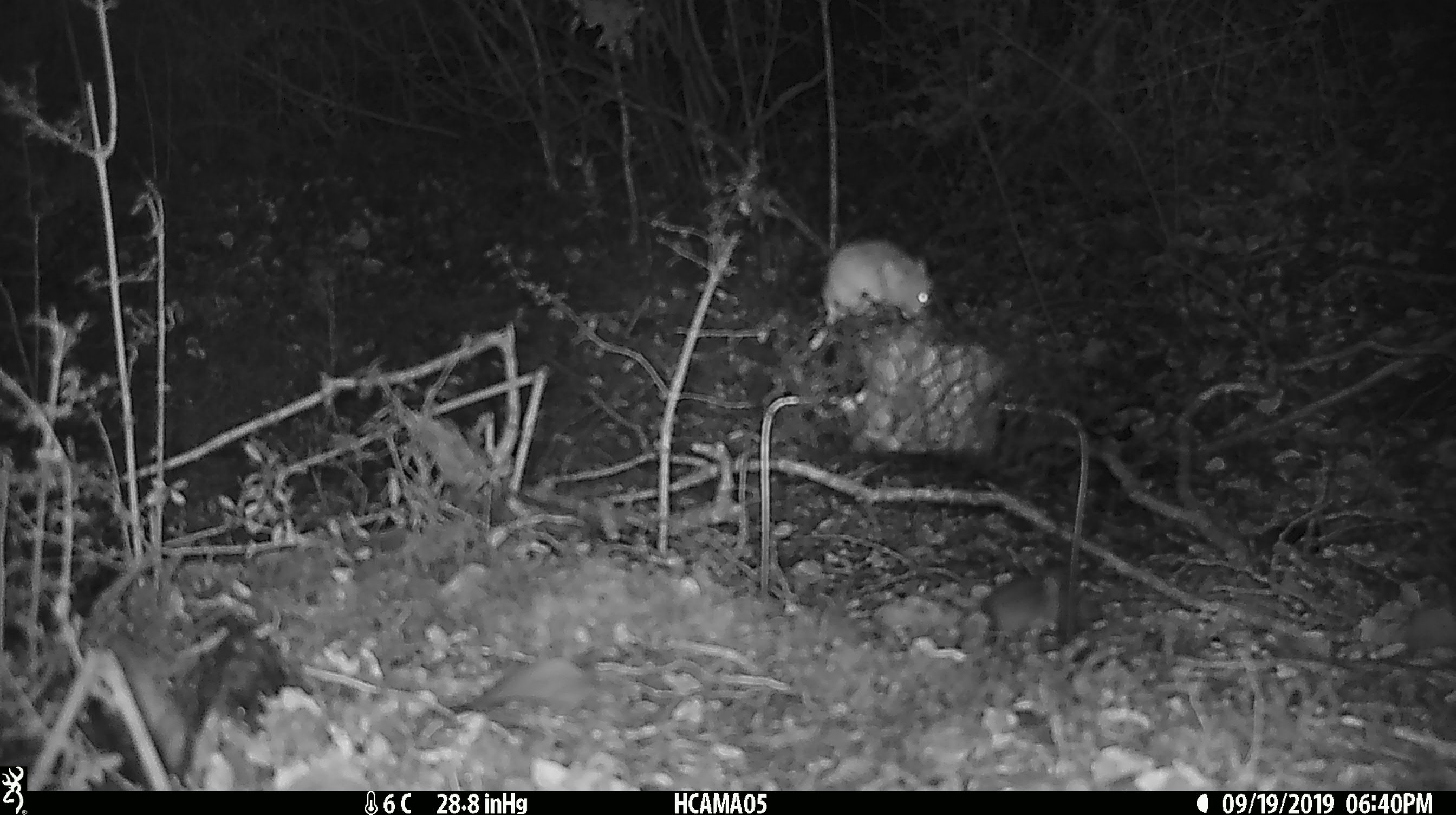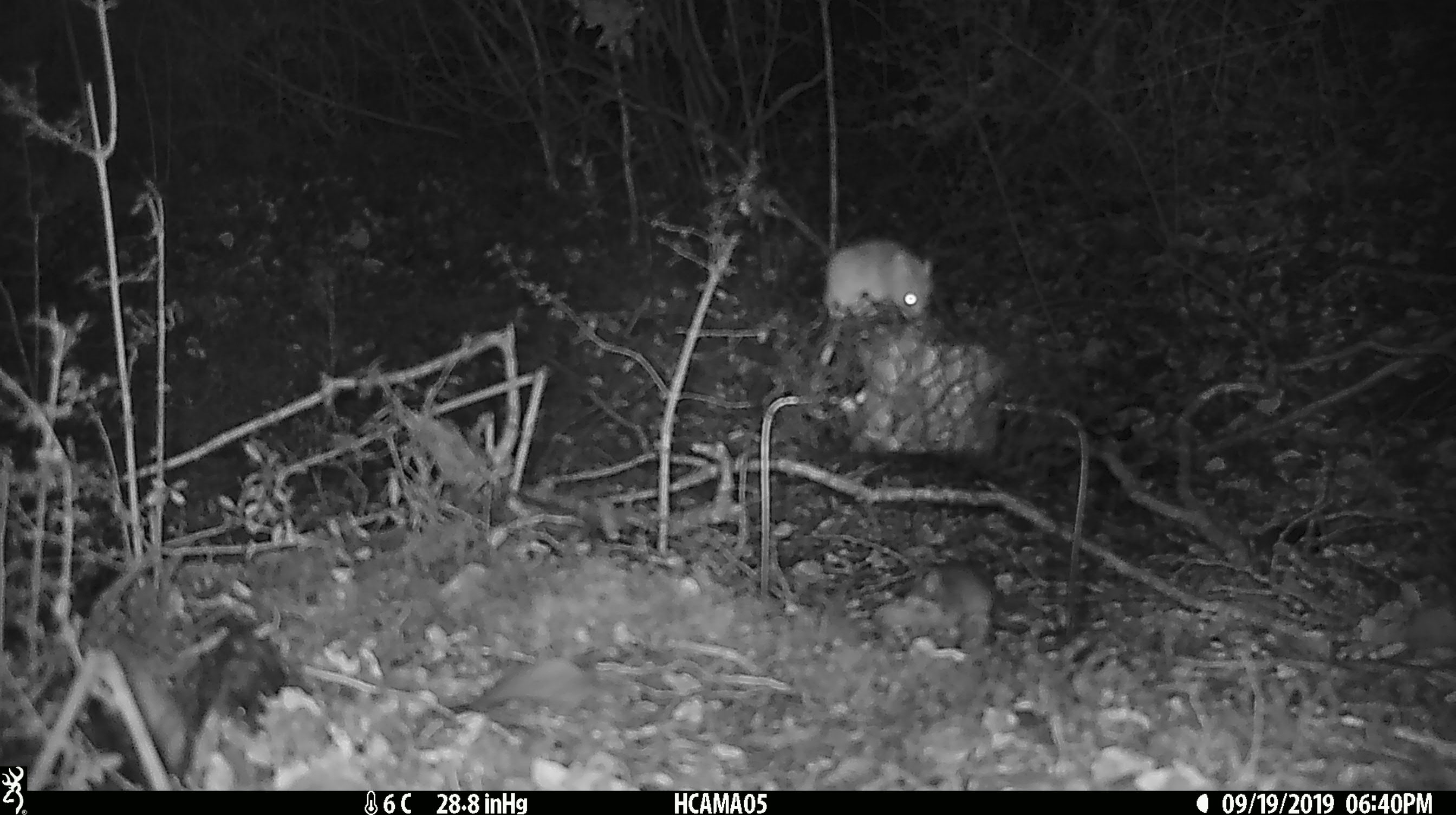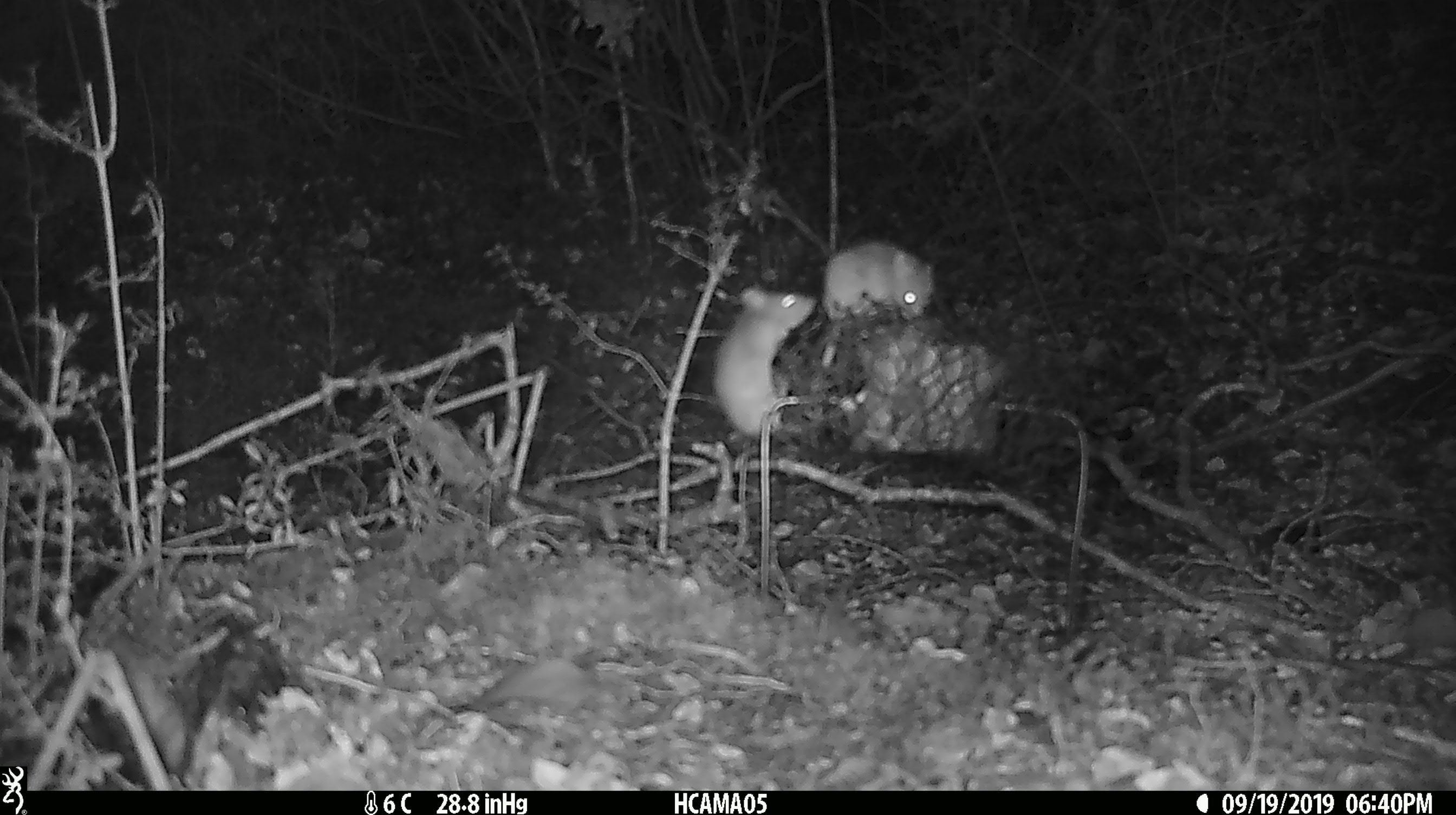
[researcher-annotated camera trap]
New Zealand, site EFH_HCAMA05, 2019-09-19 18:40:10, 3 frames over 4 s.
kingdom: Animalia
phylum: Chordata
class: Mammalia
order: Rodentia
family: Muridae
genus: Mus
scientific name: Mus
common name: mouse